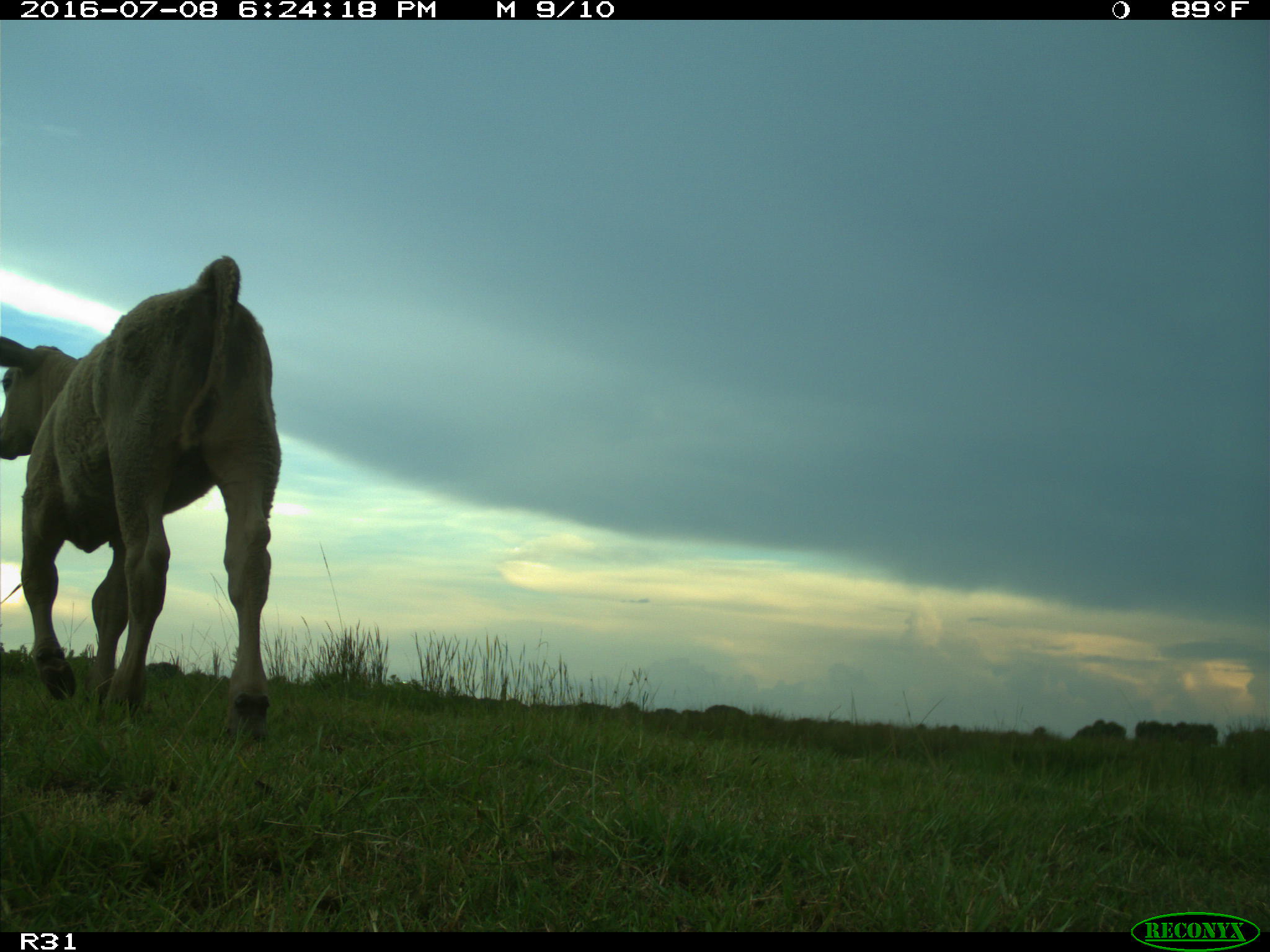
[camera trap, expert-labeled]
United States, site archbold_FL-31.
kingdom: Animalia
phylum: Chordata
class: Mammalia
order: Artiodactyla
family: Bovidae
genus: Bos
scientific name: Bos taurus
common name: domestic cow